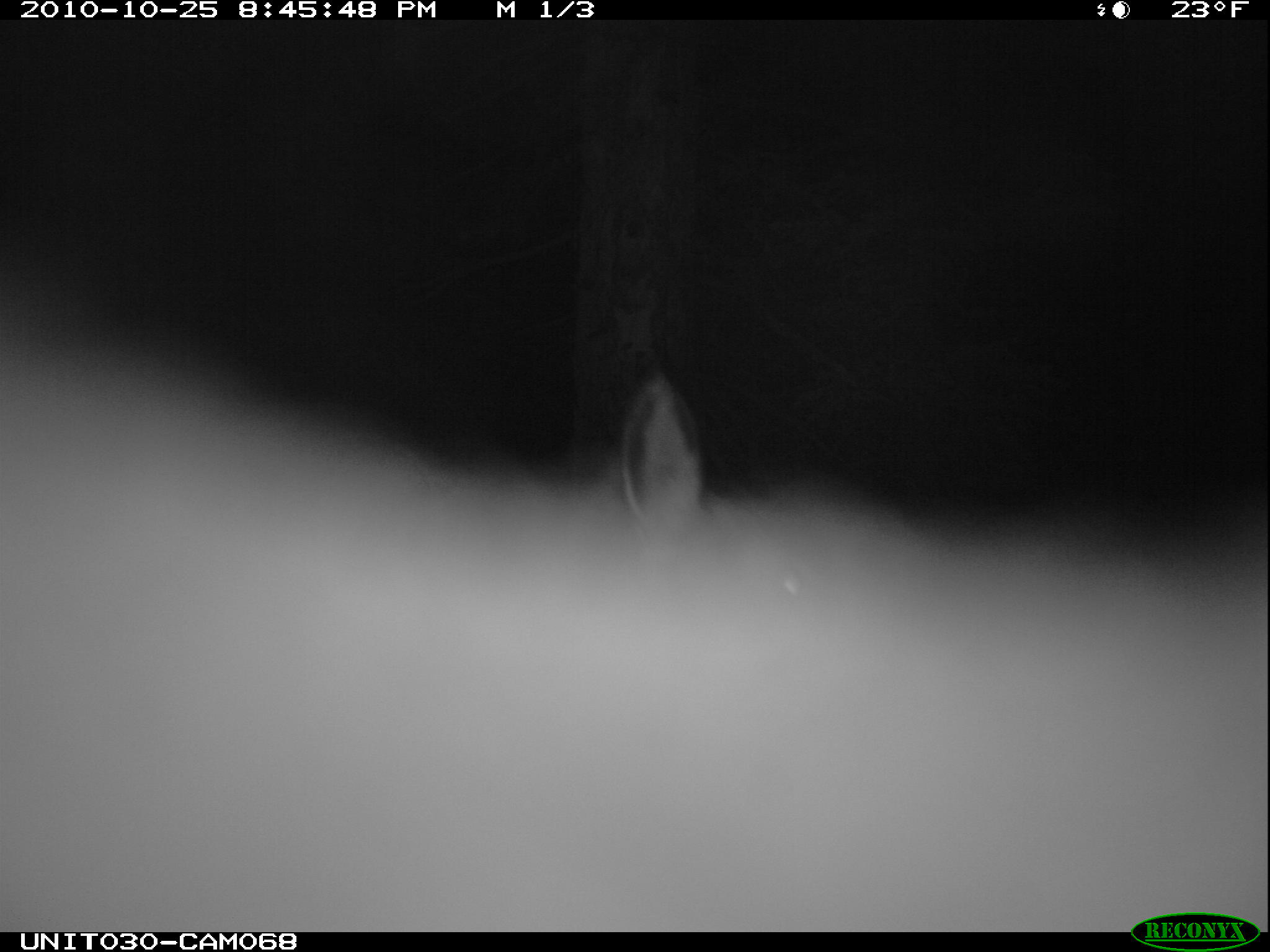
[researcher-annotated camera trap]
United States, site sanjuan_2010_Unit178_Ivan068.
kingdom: Animalia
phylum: Chordata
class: Mammalia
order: Artiodactyla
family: Cervidae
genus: Cervus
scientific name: Cervus elaphus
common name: red deer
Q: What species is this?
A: Cervus elaphus (red deer).